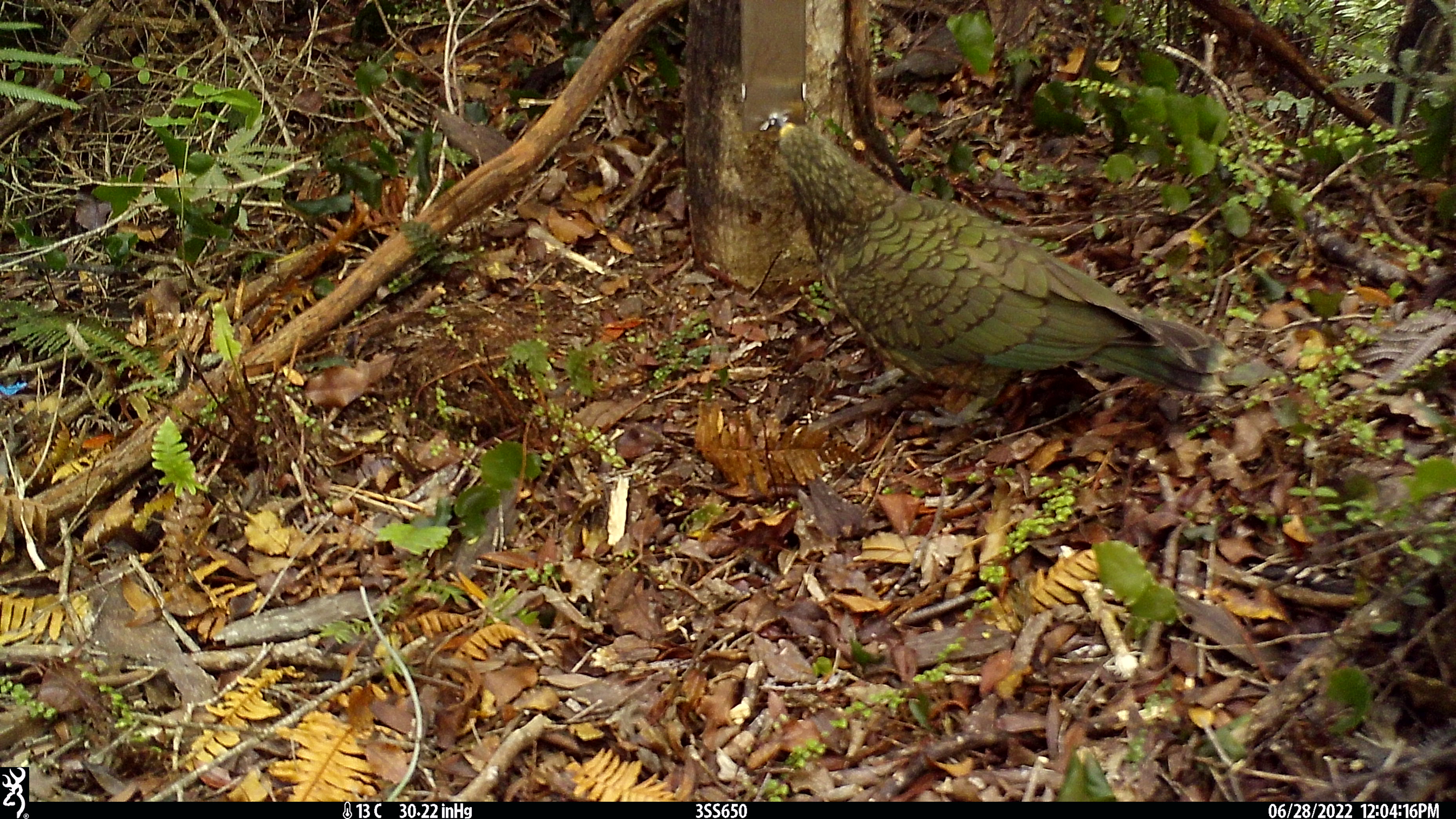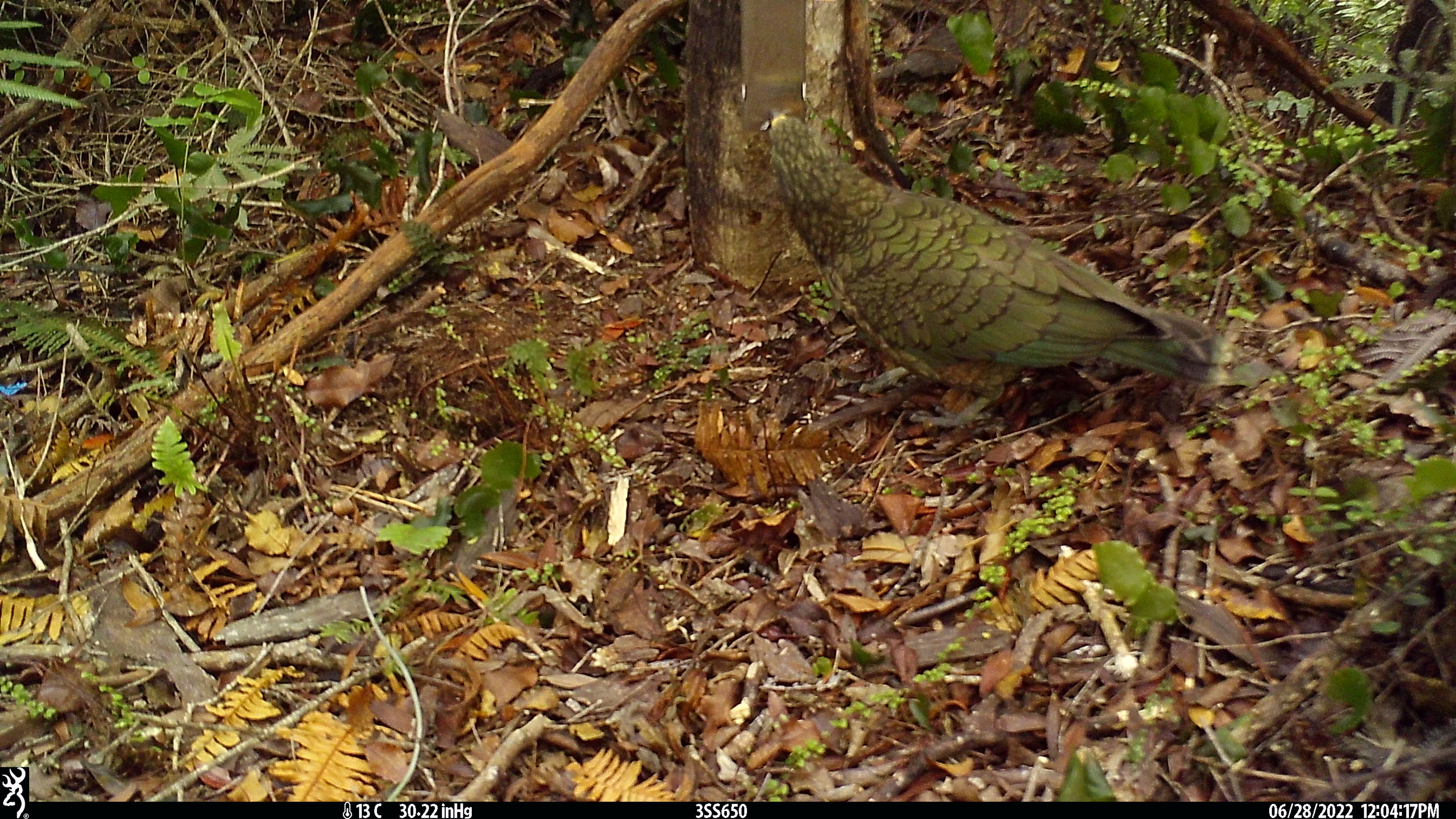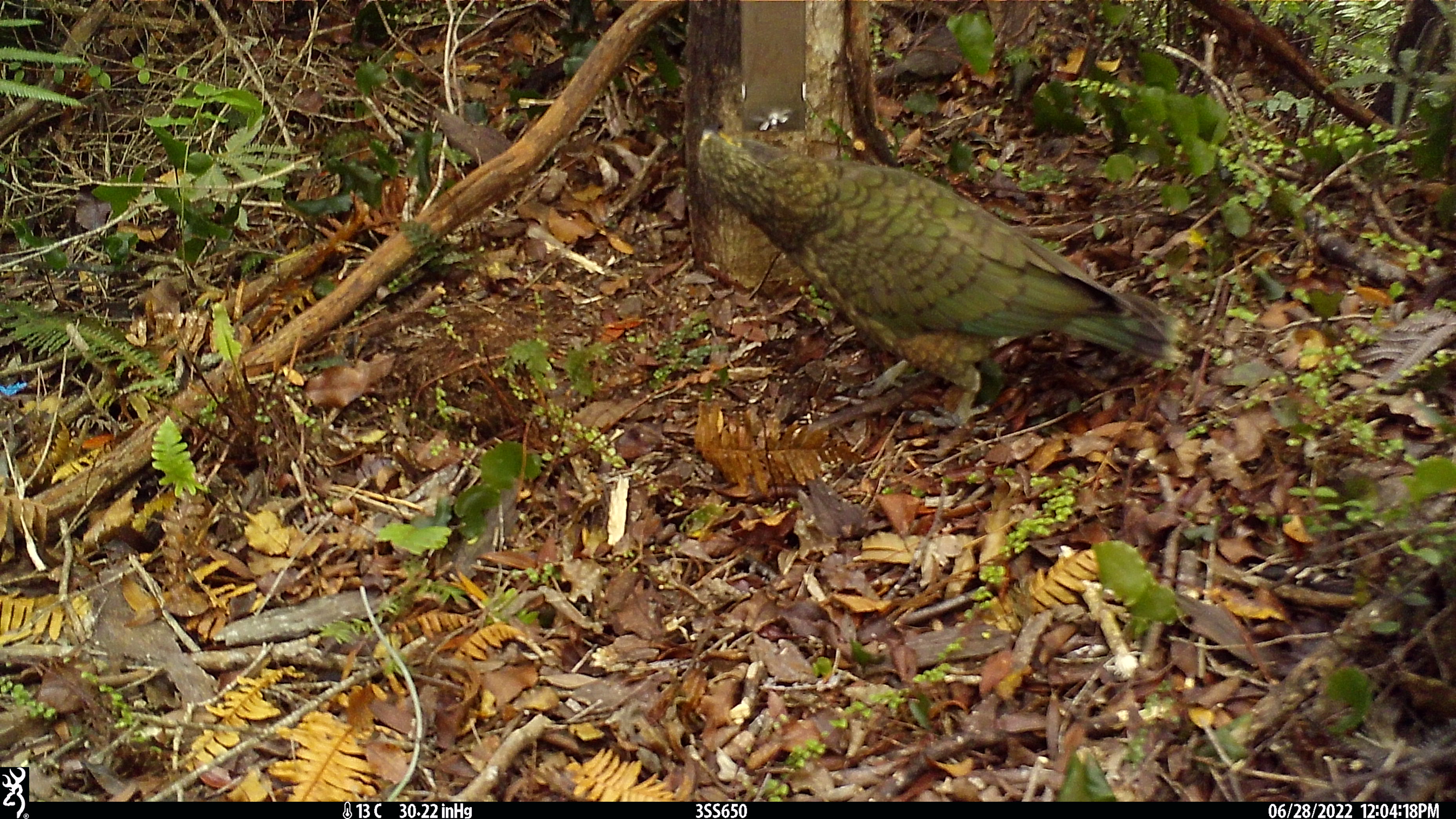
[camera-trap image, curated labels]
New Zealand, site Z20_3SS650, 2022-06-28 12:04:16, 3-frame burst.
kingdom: Animalia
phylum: Chordata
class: Aves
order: Psittaciformes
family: Strigopidae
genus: Nestor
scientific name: Nestor notabilis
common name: kea